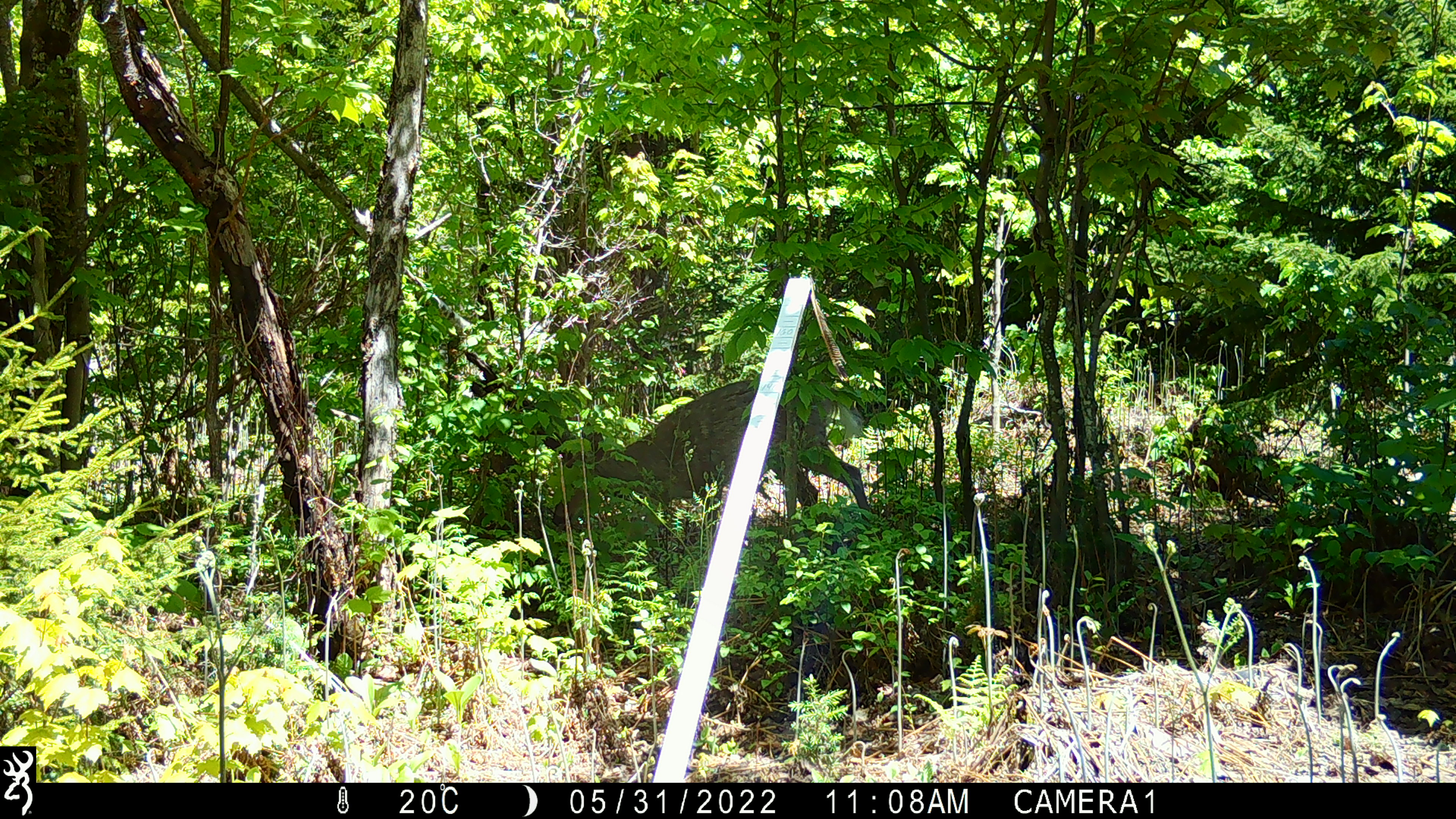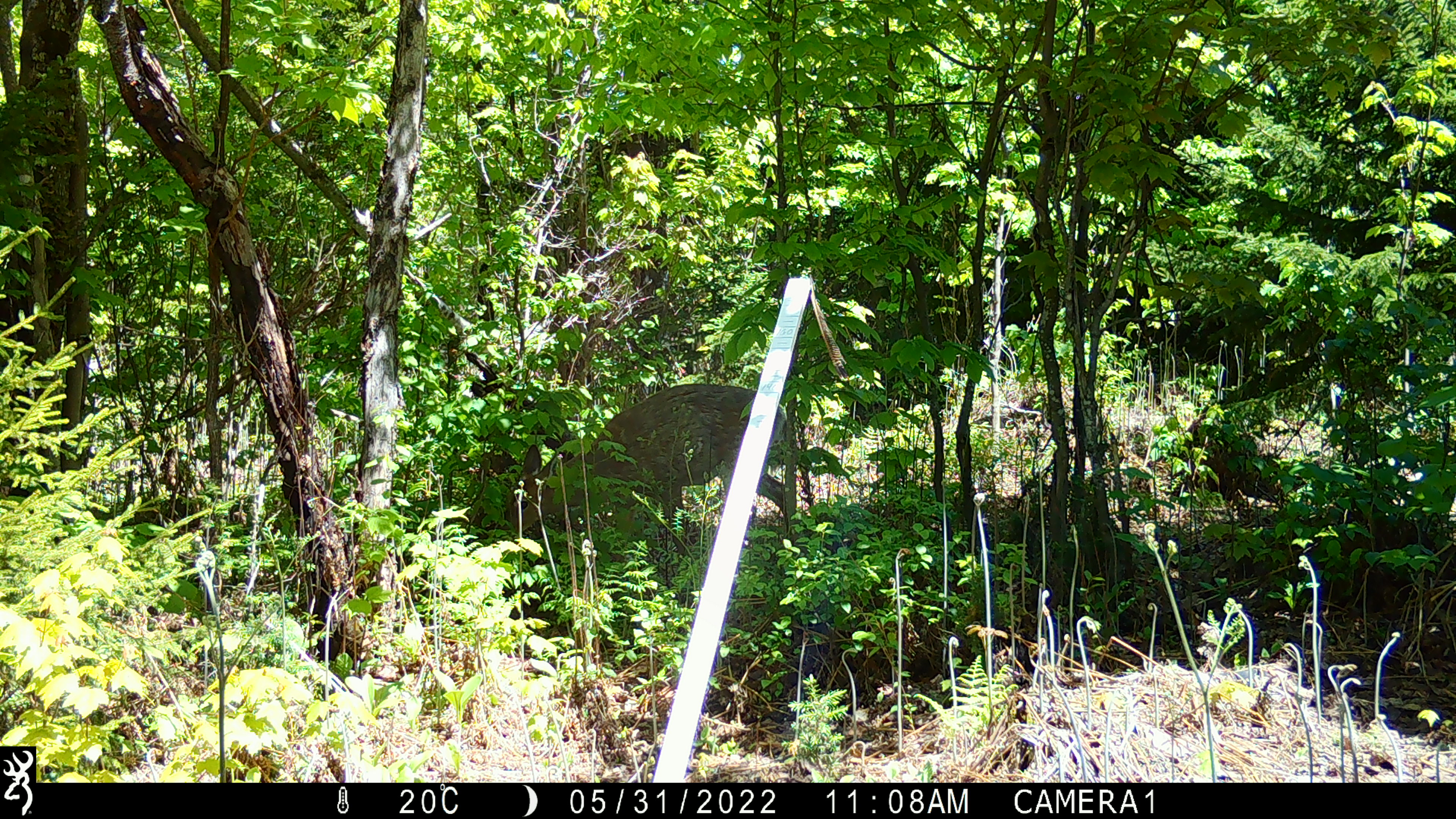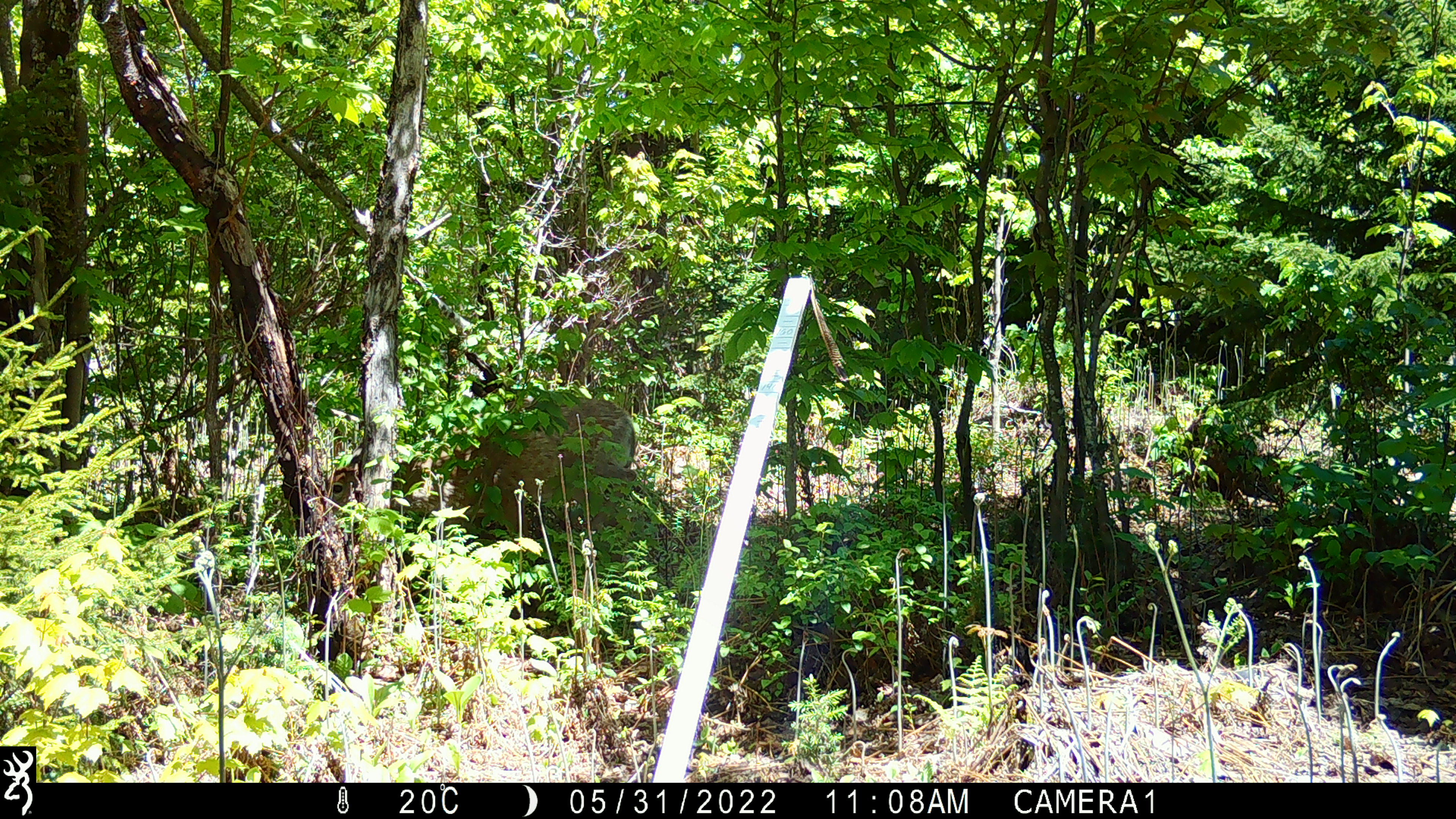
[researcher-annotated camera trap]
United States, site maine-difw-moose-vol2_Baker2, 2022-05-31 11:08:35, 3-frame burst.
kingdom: Animalia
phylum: Chordata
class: Mammalia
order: Artiodactyla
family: Cervidae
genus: Odocoileus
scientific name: Odocoileus virginianus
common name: white-tailed deer